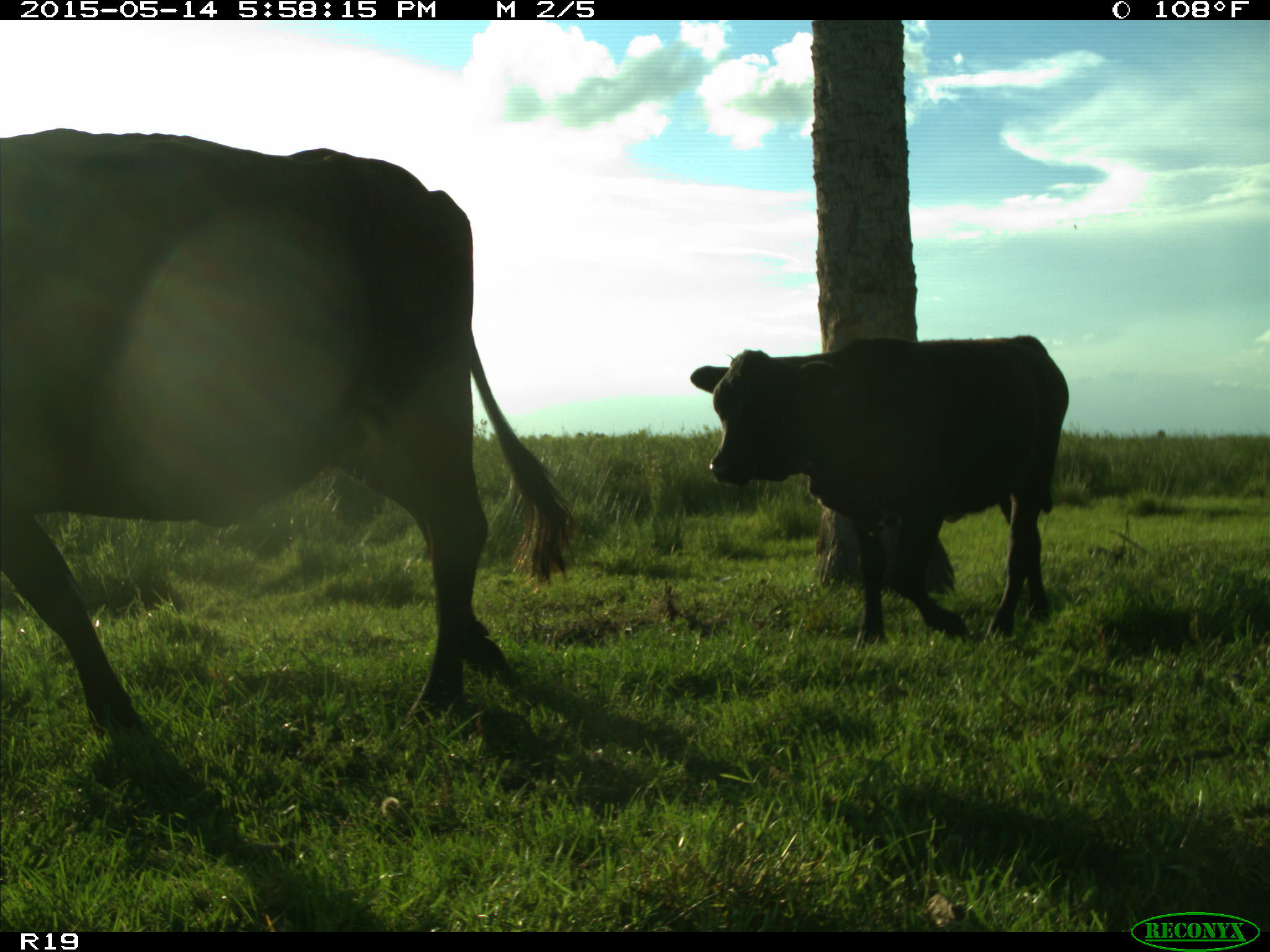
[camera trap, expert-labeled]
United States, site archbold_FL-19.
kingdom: Animalia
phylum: Chordata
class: Mammalia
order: Artiodactyla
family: Bovidae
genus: Bos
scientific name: Bos taurus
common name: domestic cow